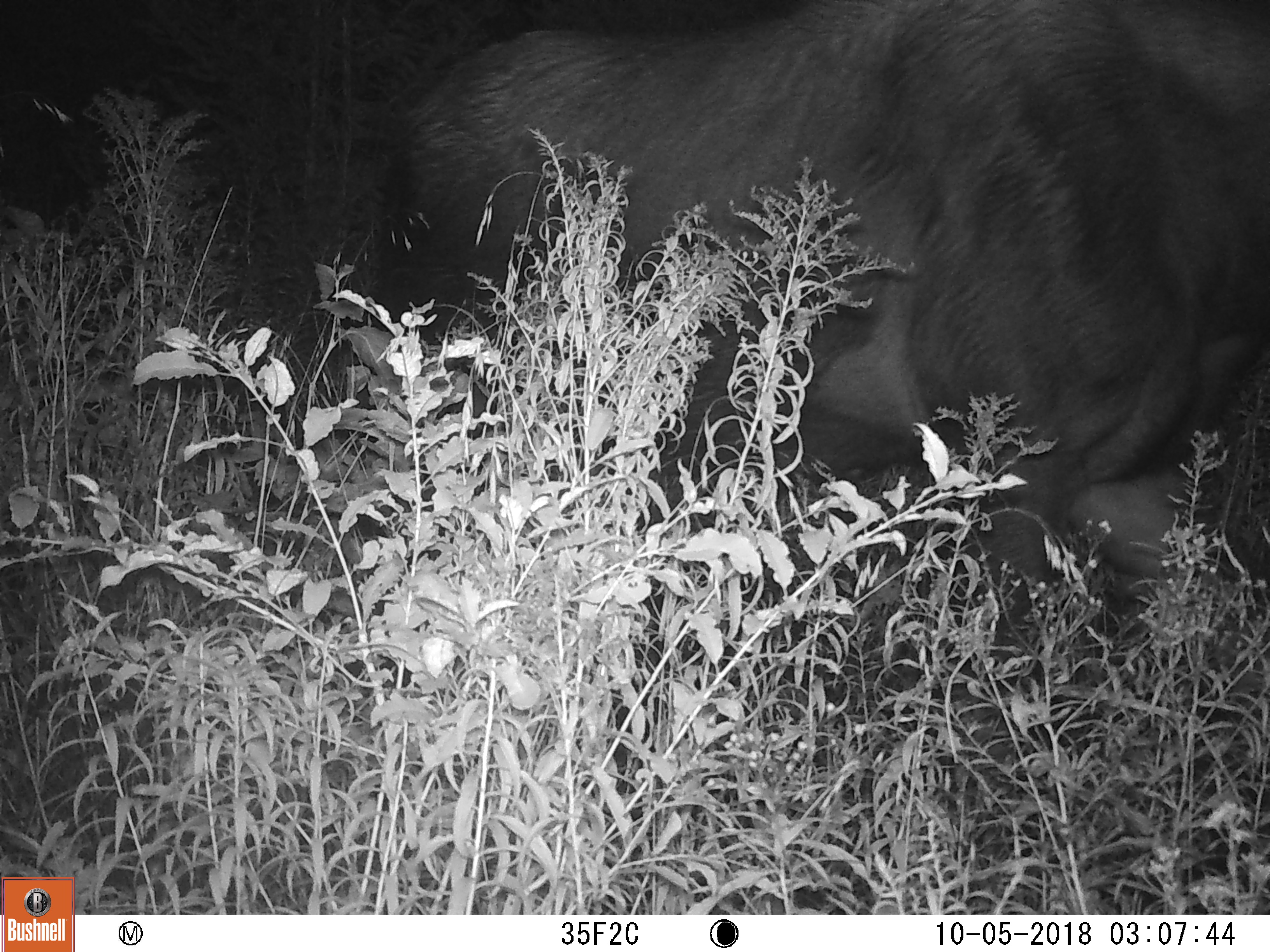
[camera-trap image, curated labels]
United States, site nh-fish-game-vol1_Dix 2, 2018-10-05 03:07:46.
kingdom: Animalia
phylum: Chordata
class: Mammalia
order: Artiodactyla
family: Cervidae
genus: Alces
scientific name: Alces alces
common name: moose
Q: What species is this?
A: Moose (Alces alces).